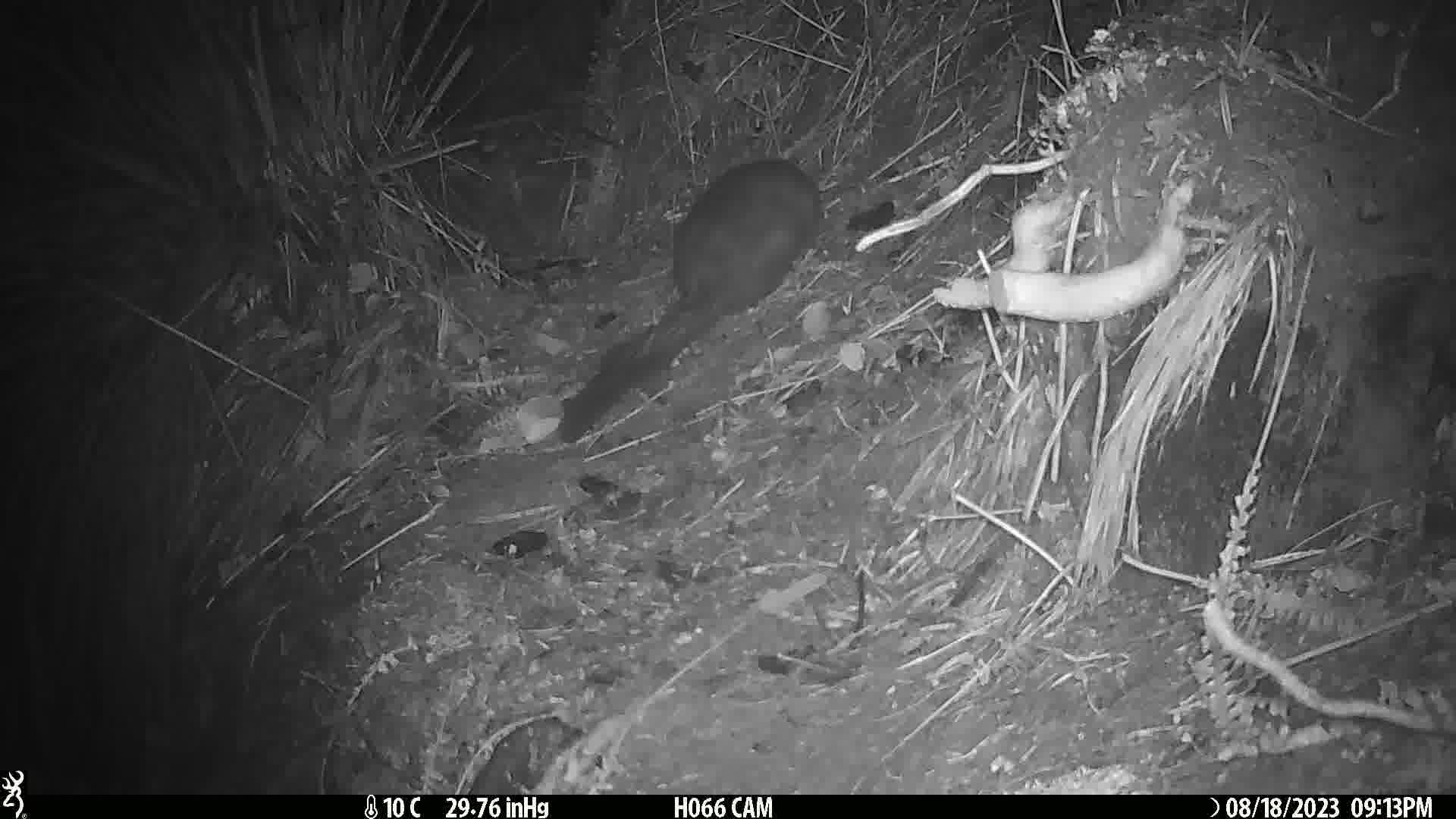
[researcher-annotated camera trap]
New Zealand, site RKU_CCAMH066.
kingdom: Animalia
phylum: Chordata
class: Mammalia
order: Diprotodontia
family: Phalangeridae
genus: Trichosurus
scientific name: Trichosurus vulpecula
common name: common brushtail possum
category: possum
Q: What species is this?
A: Possum (common brushtail possum) (Trichosurus vulpecula).